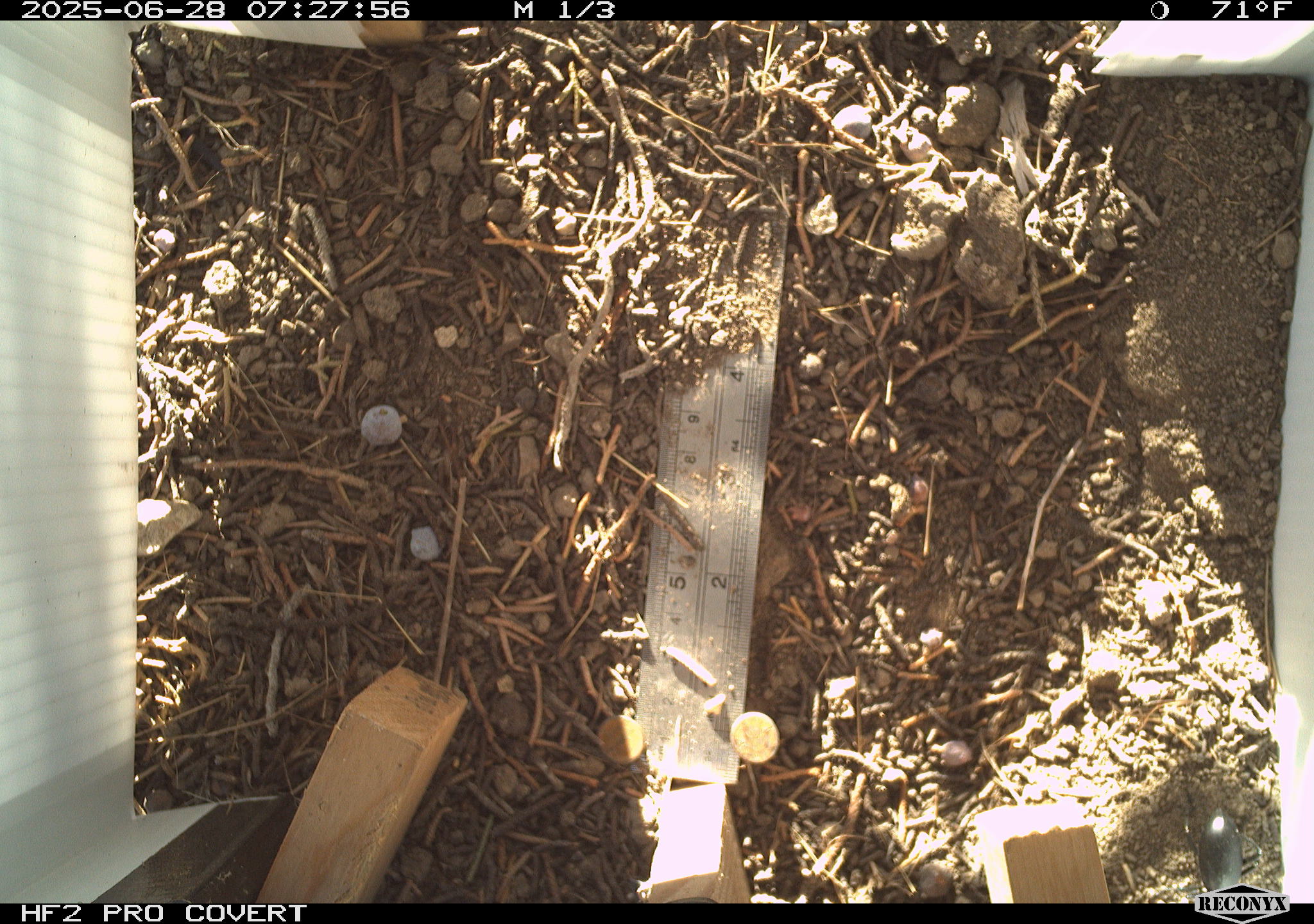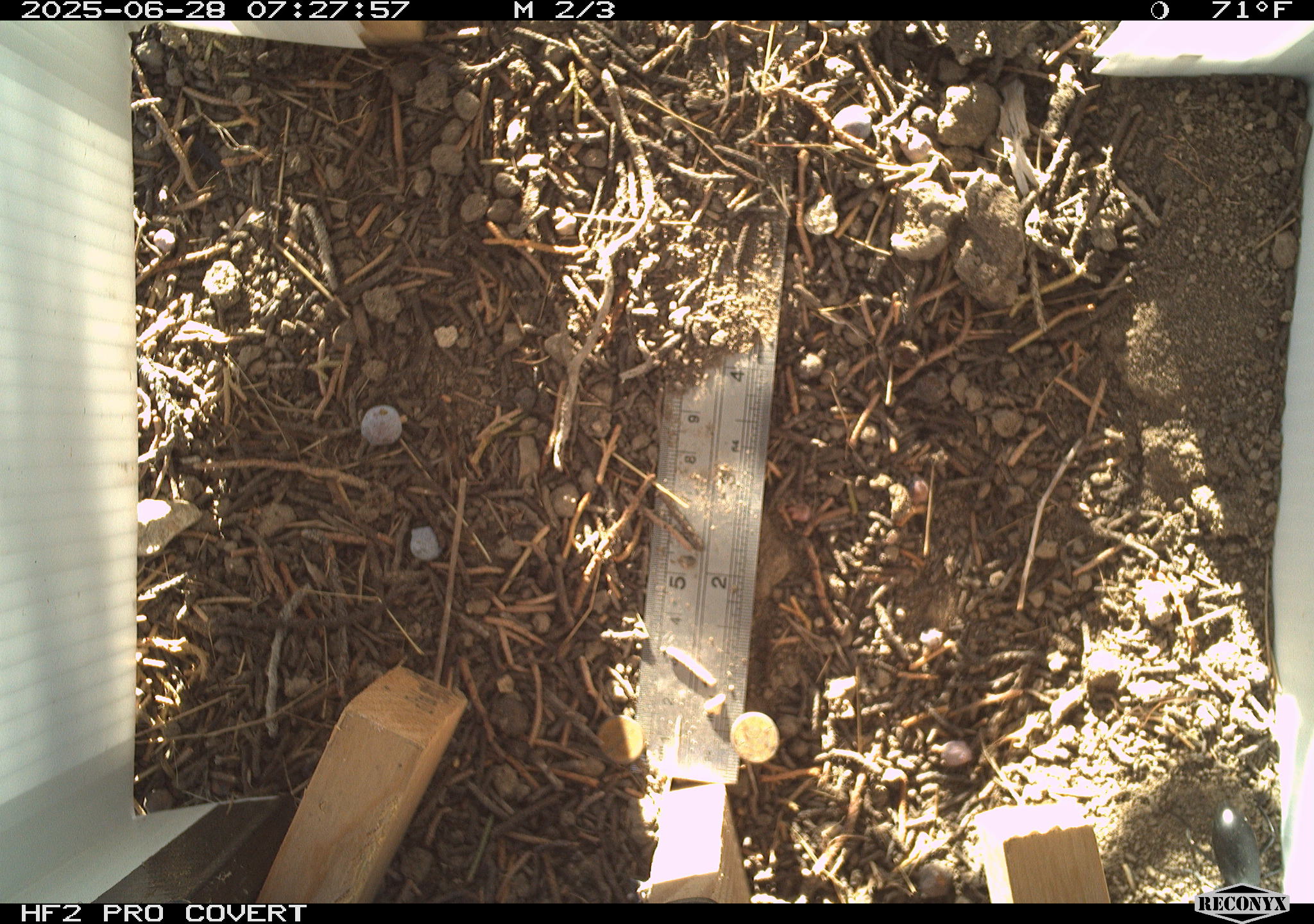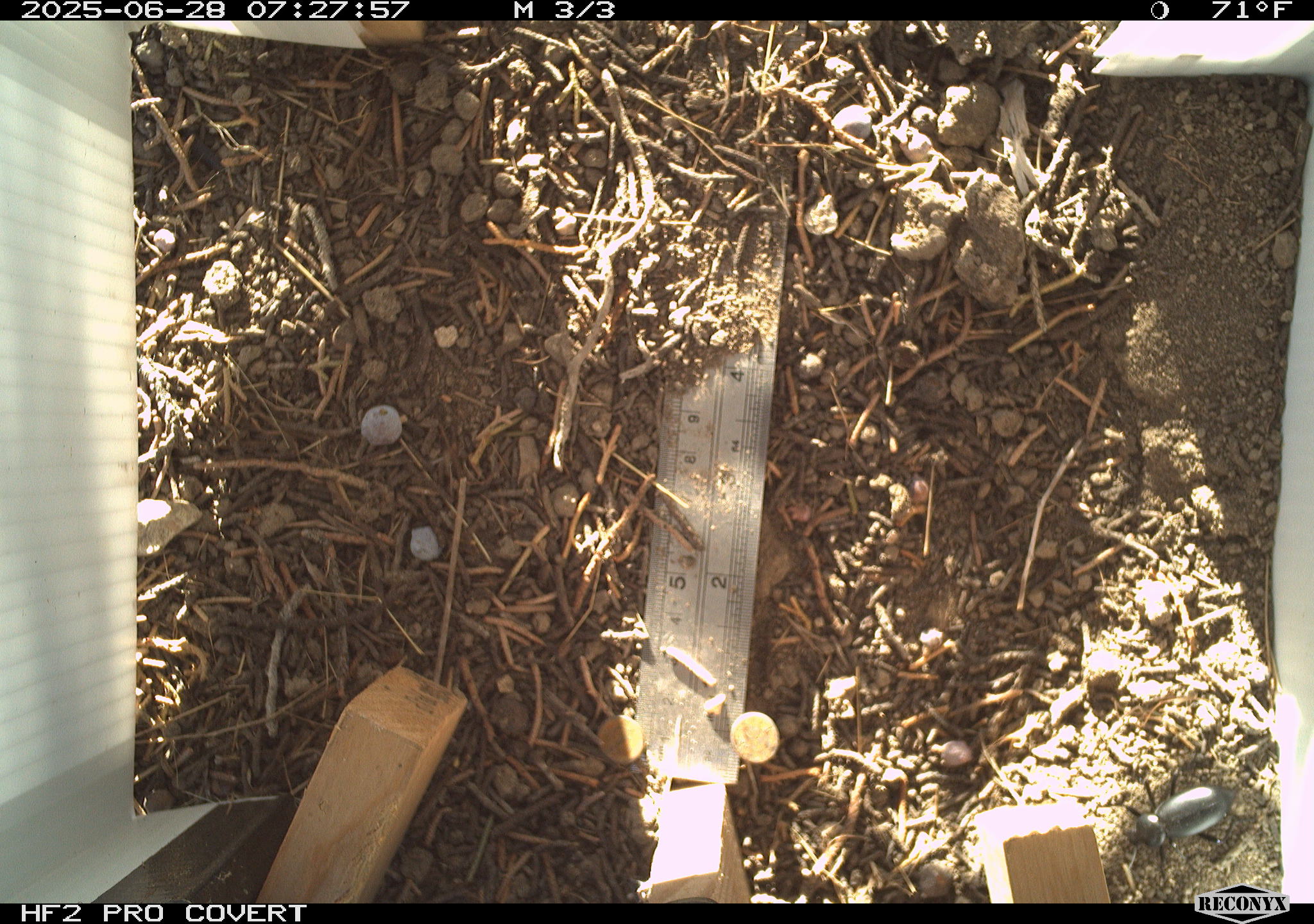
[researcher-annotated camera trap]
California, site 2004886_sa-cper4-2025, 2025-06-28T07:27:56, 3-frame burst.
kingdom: Animalia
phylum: Arthropoda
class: Insecta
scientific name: Insecta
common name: insect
Insect (Insecta).